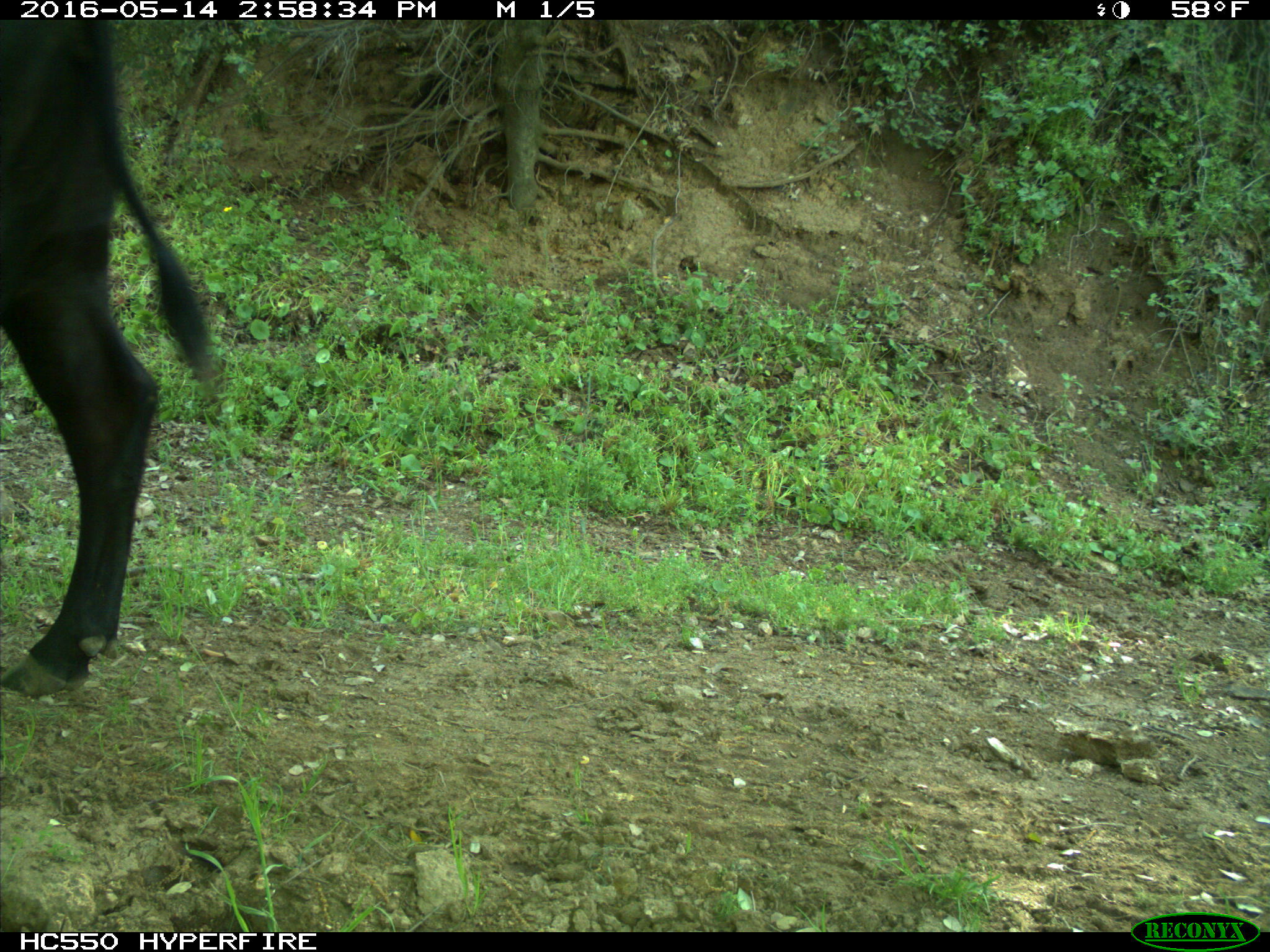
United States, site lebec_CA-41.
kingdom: Animalia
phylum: Chordata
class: Mammalia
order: Artiodactyla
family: Bovidae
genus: Bos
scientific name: Bos taurus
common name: domestic cow